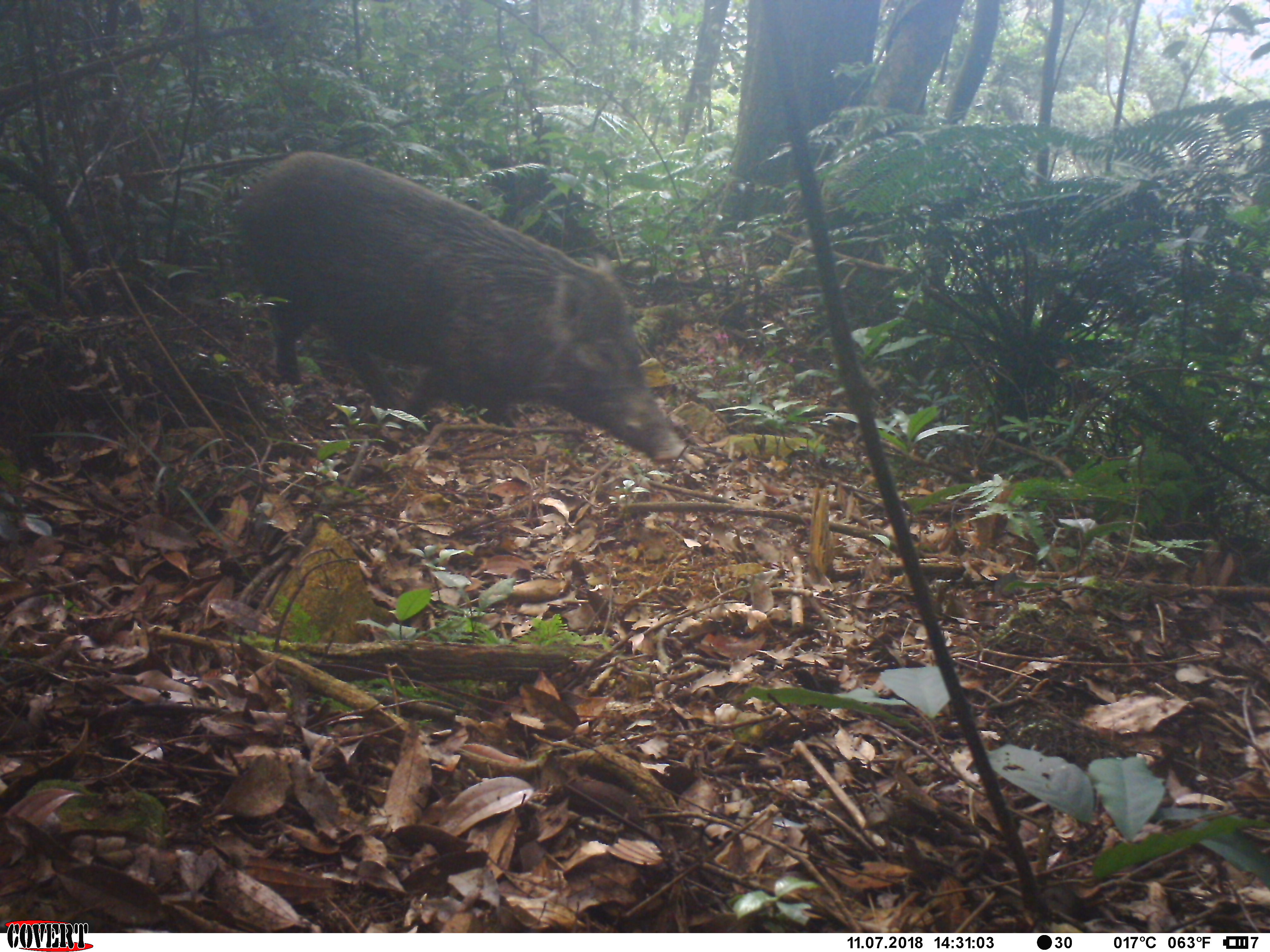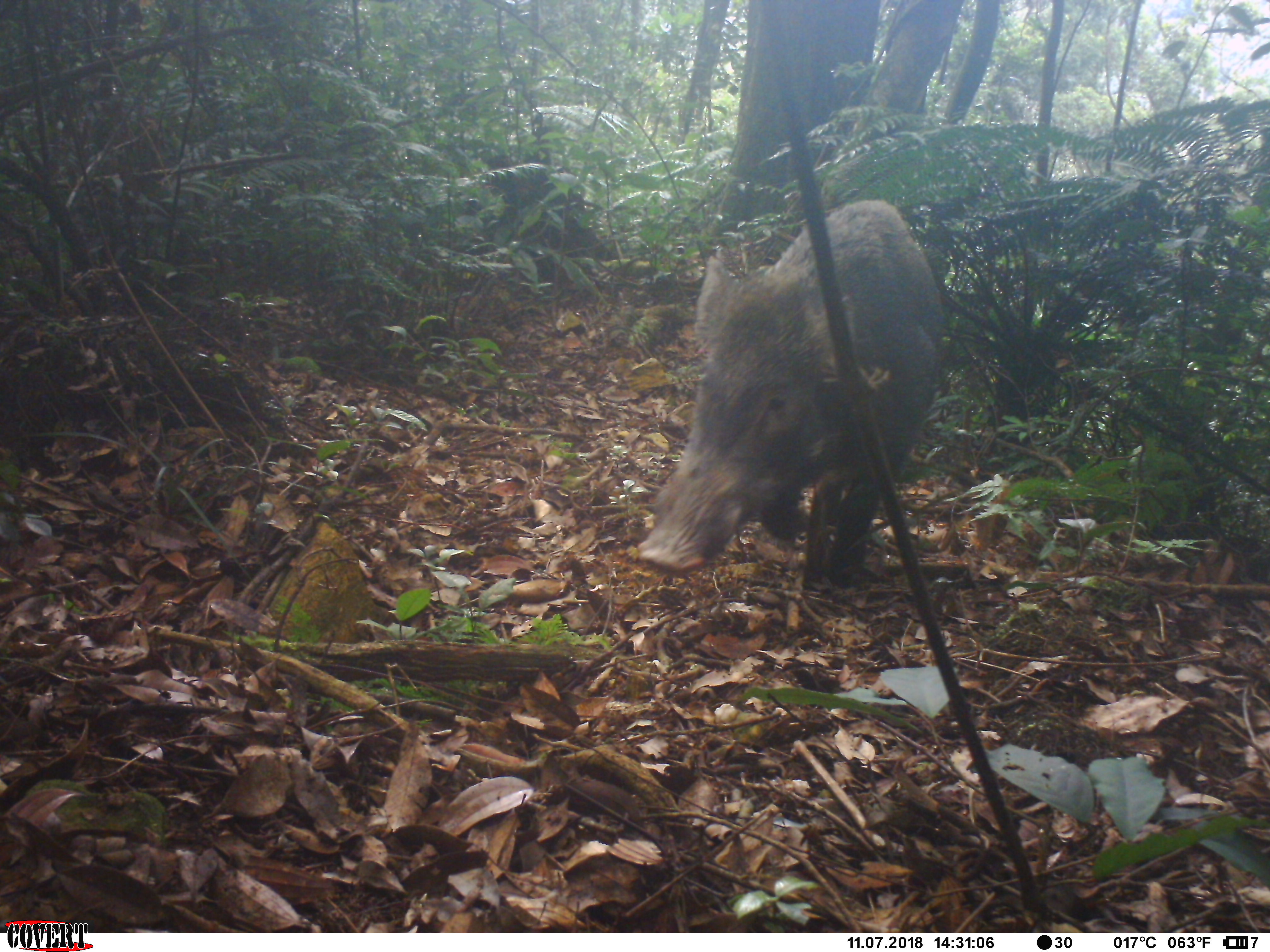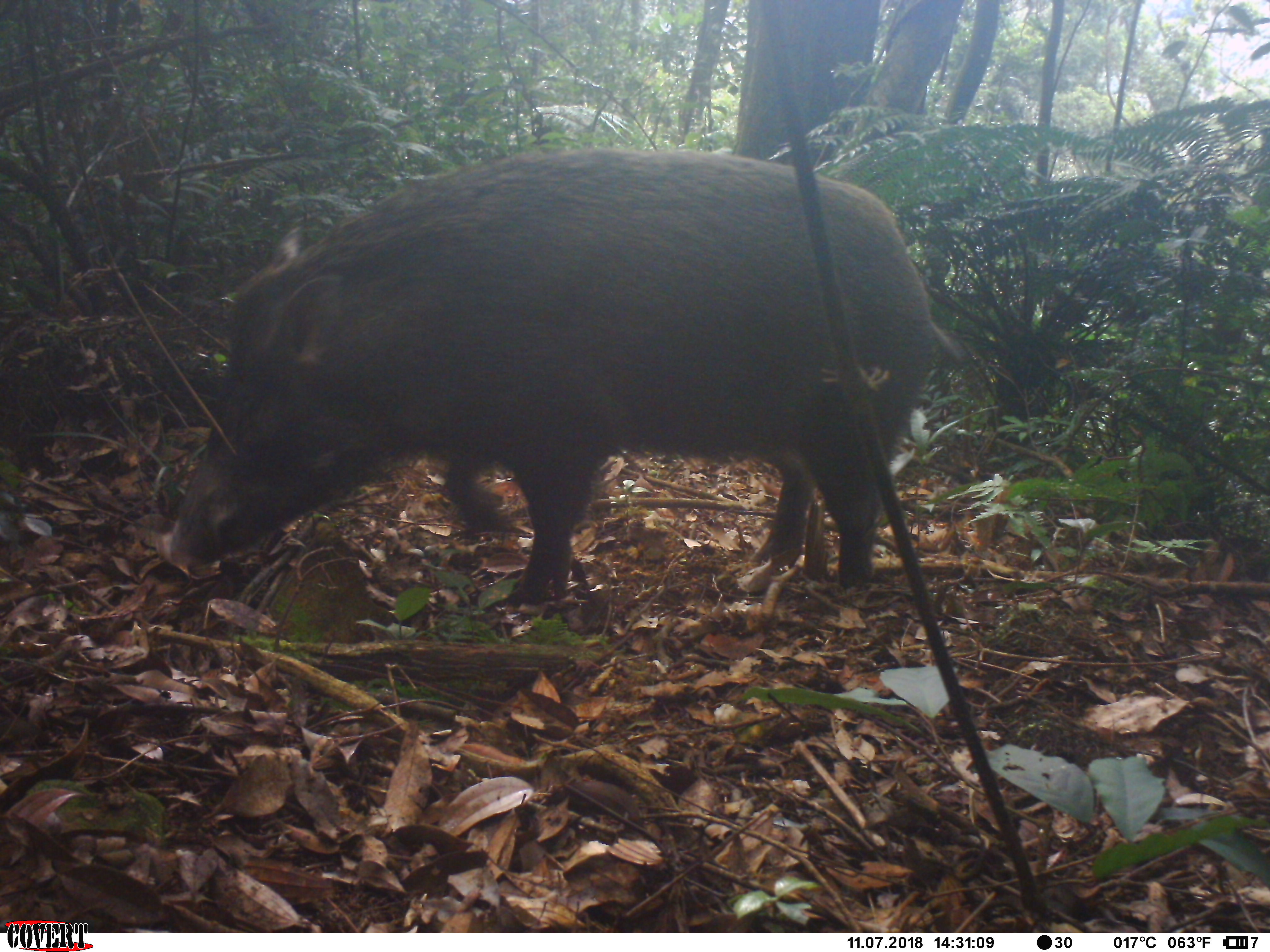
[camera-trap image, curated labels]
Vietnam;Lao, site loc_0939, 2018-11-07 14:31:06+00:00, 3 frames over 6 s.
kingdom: Animalia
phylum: Chordata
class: Mammalia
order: Artiodactyla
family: Suidae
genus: Sus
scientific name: Sus scrofa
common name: eurasian wild pig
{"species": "eurasian wild pig (Sus scrofa)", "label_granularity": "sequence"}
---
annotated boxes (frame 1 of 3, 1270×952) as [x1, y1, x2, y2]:
eurasian wild pig: [236, 151, 687, 464]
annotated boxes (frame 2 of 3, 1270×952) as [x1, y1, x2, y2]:
eurasian wild pig: [634, 199, 946, 590]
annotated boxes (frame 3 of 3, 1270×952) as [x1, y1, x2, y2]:
eurasian wild pig: [155, 150, 962, 605]